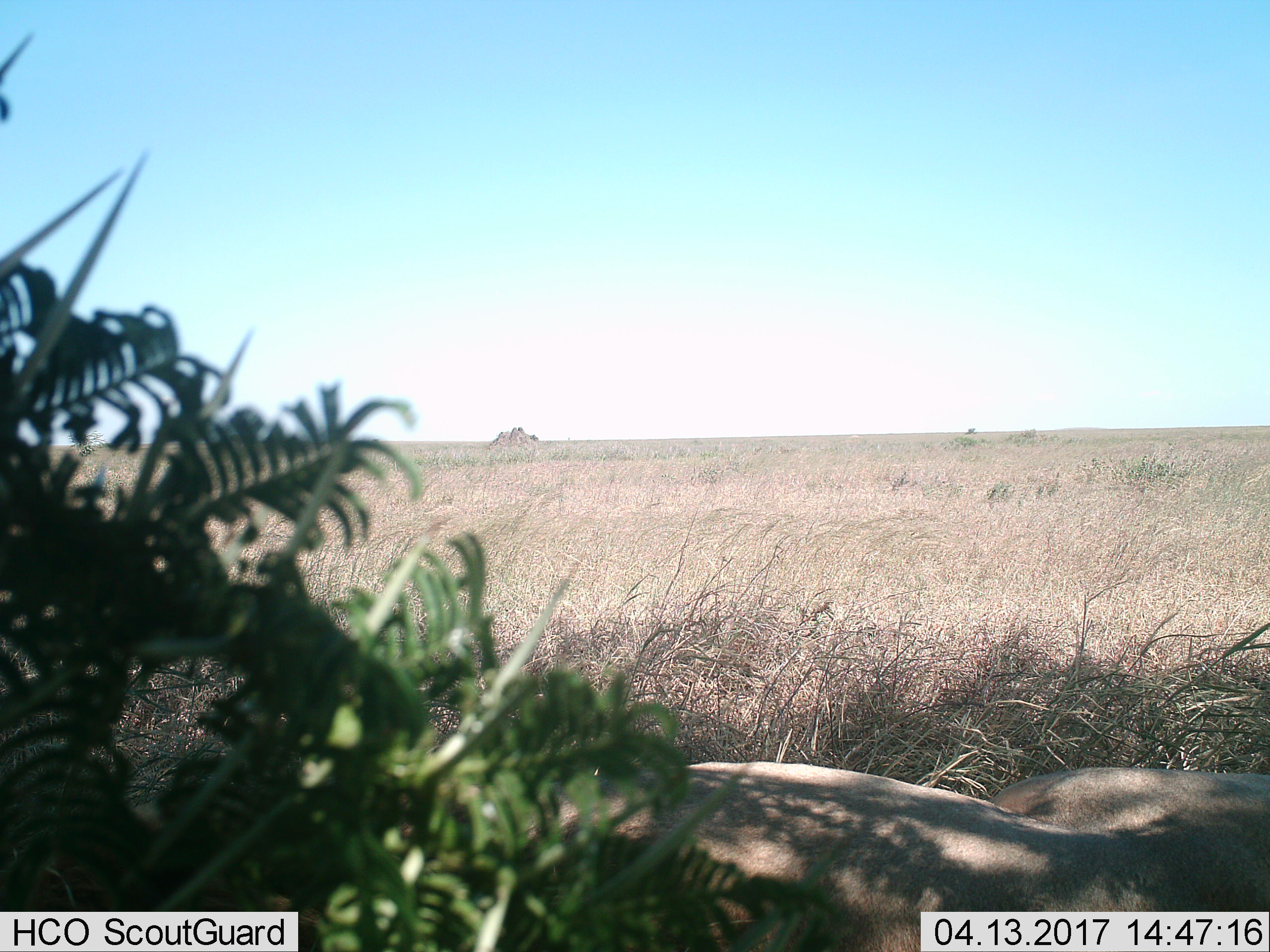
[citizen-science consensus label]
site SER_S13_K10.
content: unidentified animal